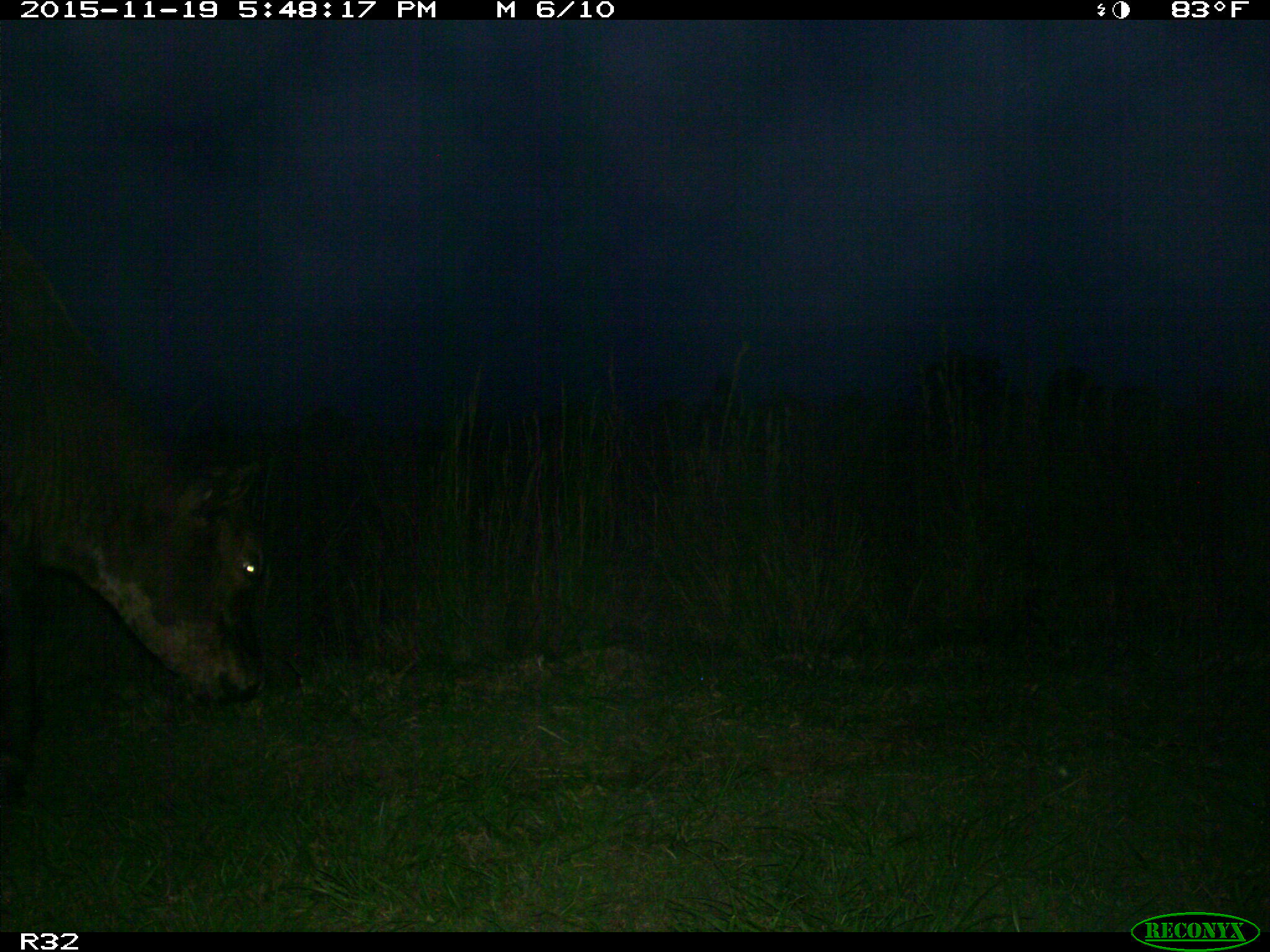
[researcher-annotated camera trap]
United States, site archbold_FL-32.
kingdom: Animalia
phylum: Chordata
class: Mammalia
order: Artiodactyla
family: Bovidae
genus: Bos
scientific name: Bos taurus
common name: domestic cow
Bos taurus (domestic cow).